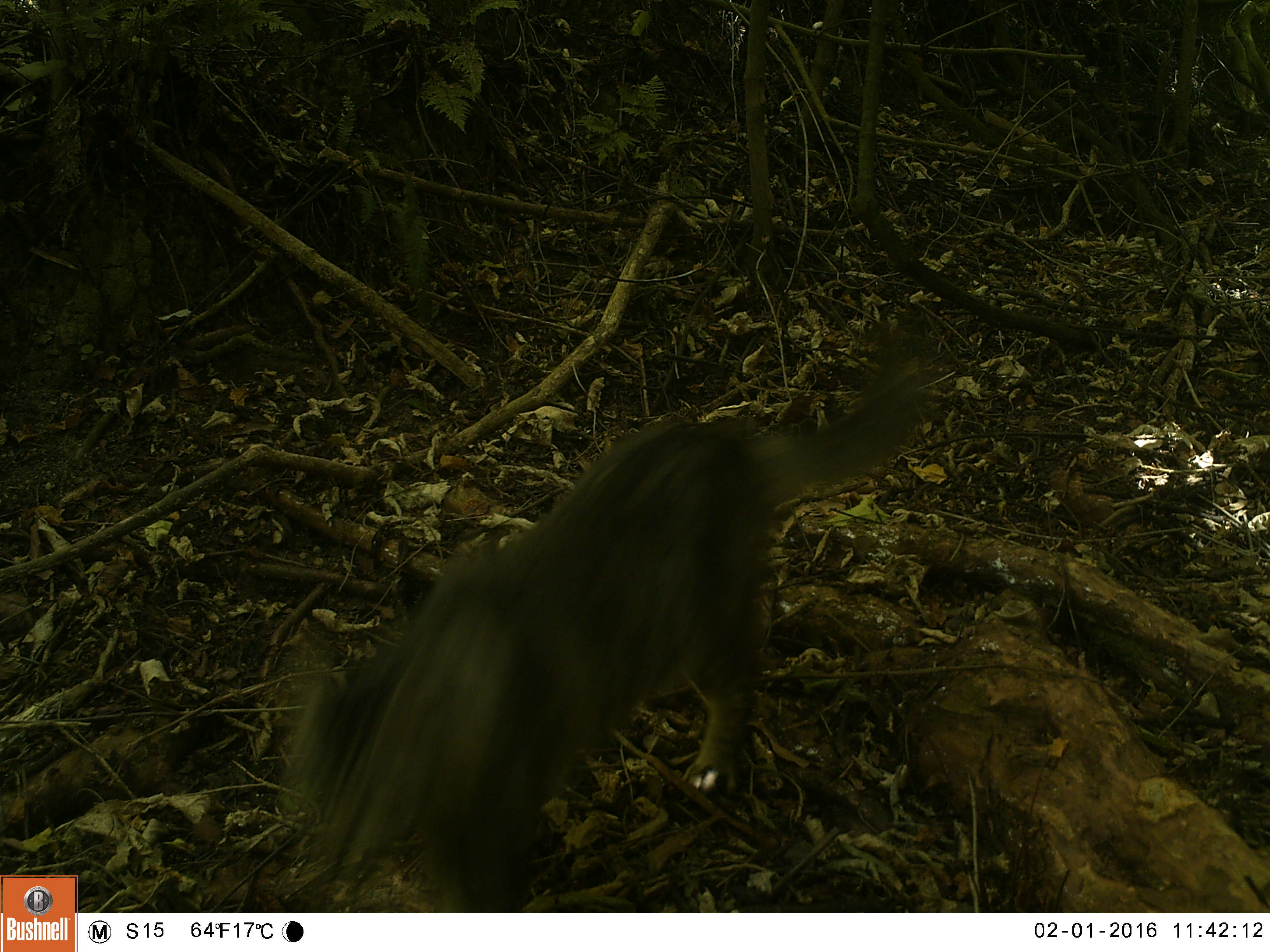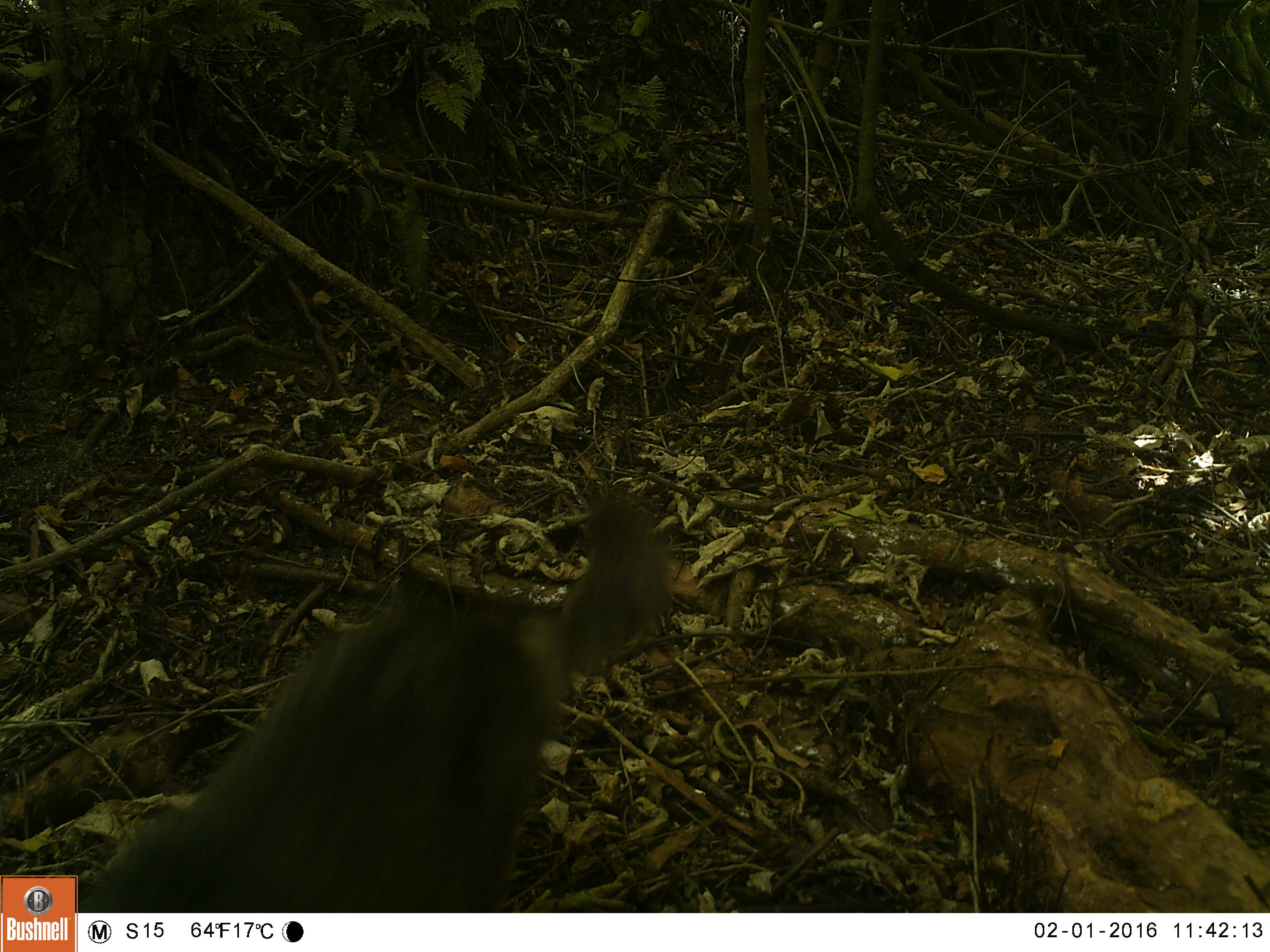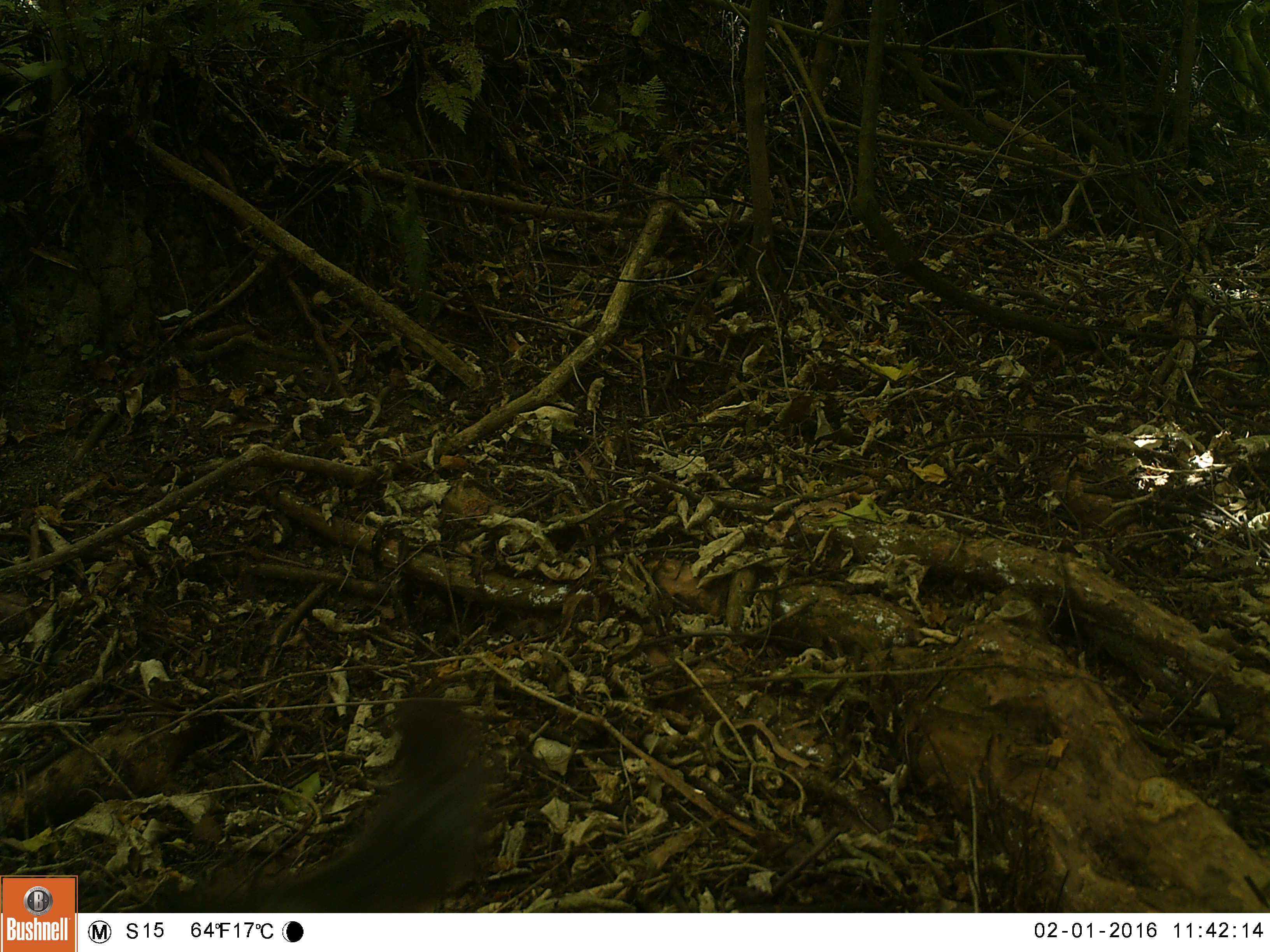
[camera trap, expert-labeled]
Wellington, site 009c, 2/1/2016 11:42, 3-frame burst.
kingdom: Animalia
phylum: Chordata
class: Mammalia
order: Carnivora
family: Felidae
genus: Felis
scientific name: Felis catus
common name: cat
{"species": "cat (Felis catus)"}